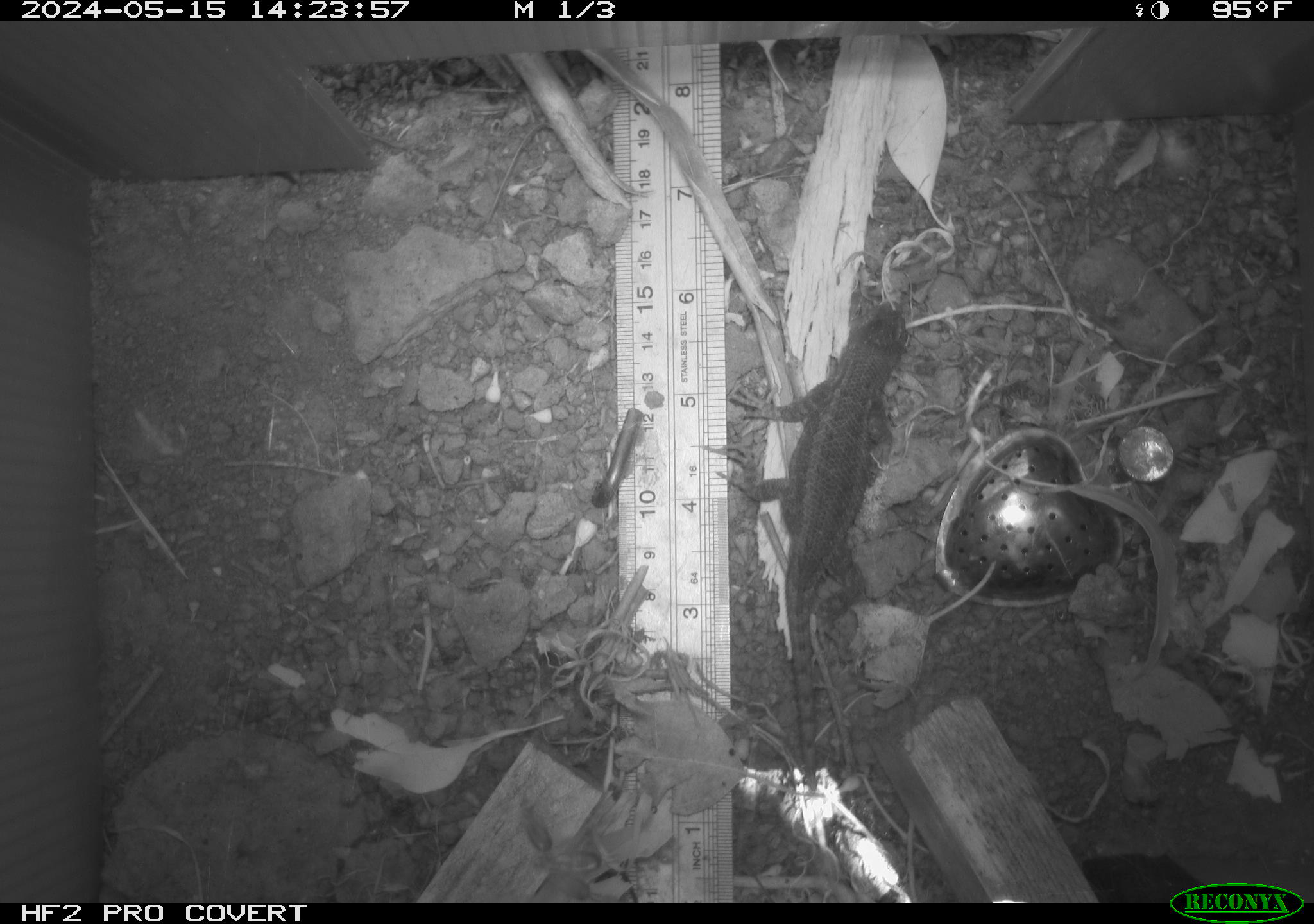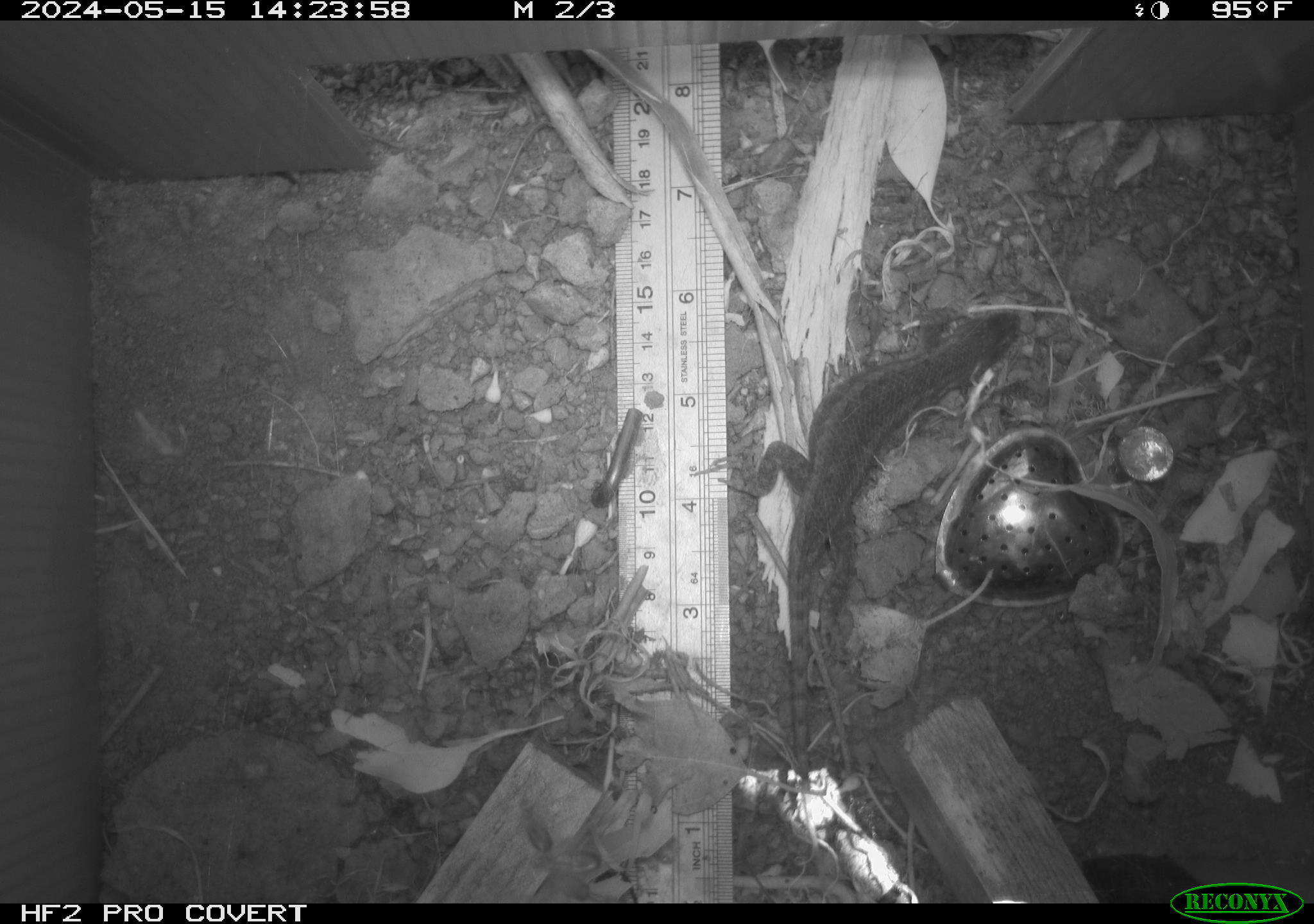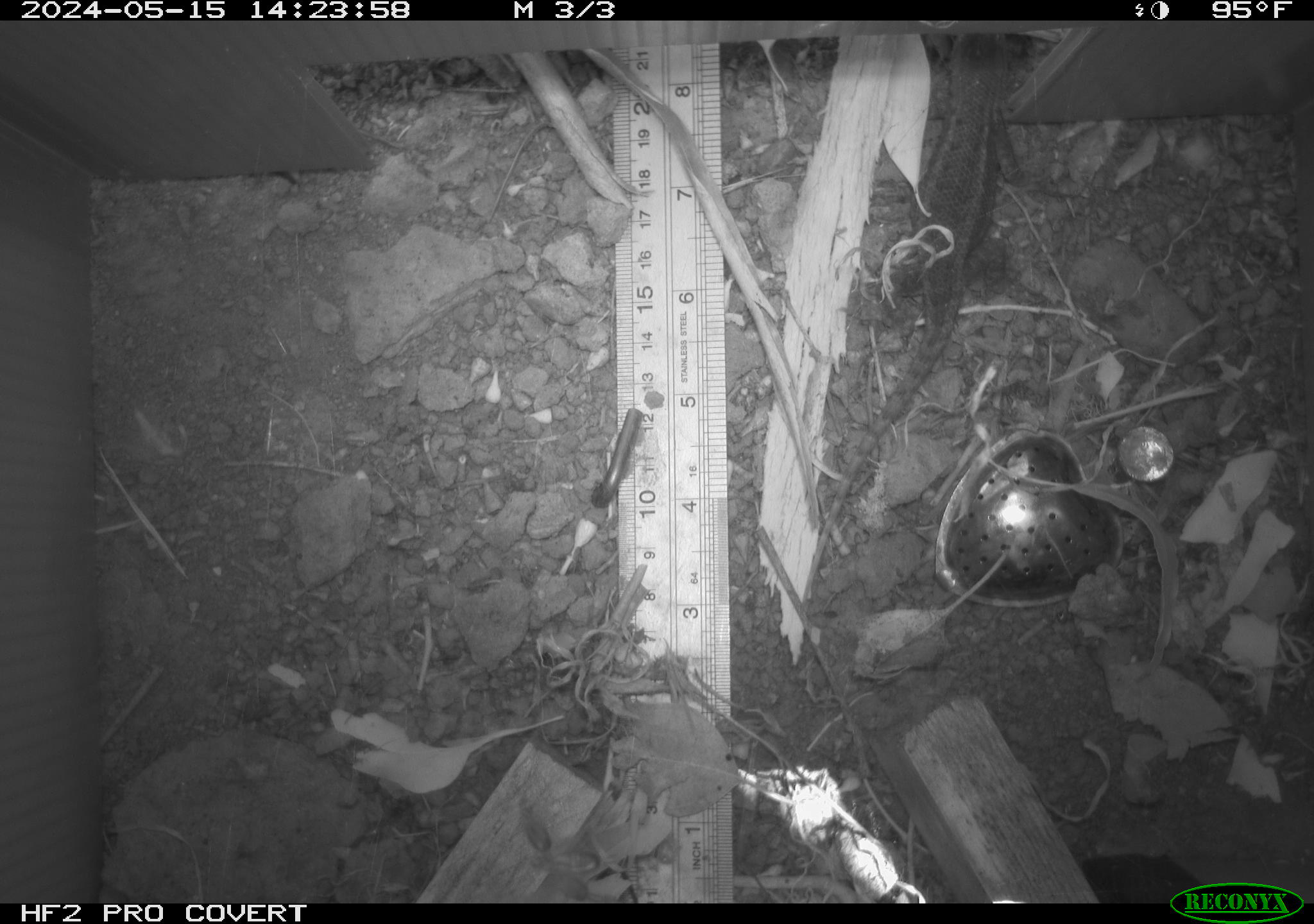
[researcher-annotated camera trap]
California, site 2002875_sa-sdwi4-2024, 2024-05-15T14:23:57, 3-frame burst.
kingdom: Animalia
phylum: Chordata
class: Reptilia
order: Squamata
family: Phrynosomatidae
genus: Sceloporus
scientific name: Sceloporus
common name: spiny lizards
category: sceloporus species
Sceloporus species (spiny lizards) (Sceloporus).